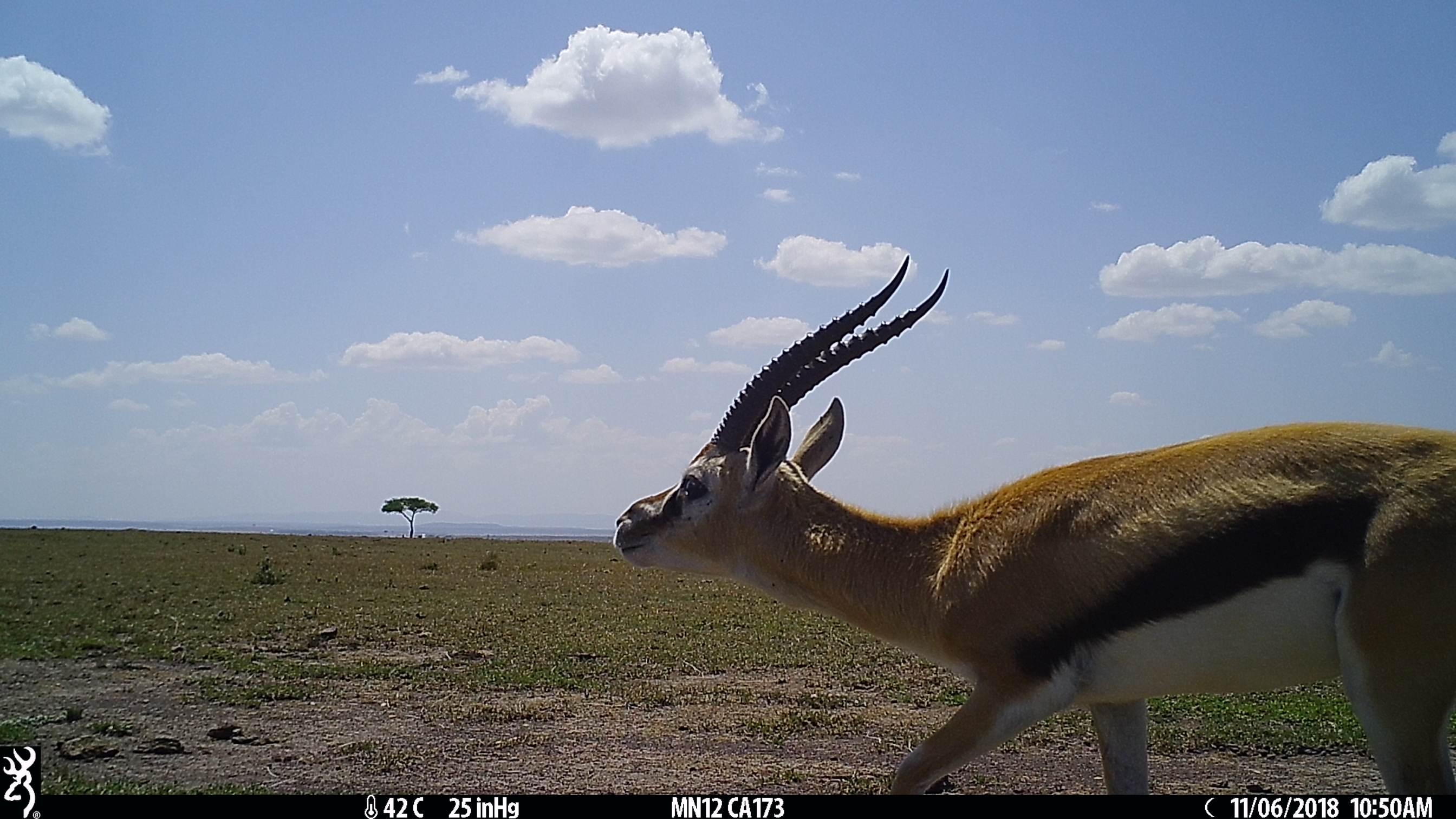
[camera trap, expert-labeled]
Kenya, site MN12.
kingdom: Animalia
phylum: Chordata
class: Mammalia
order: Artiodactyla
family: Bovidae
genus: Eudorcas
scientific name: Eudorcas thomsonii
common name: thomon's gazelle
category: gazelle thomsons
Gazelle thomsons (thomon's gazelle) (Eudorcas thomsonii).